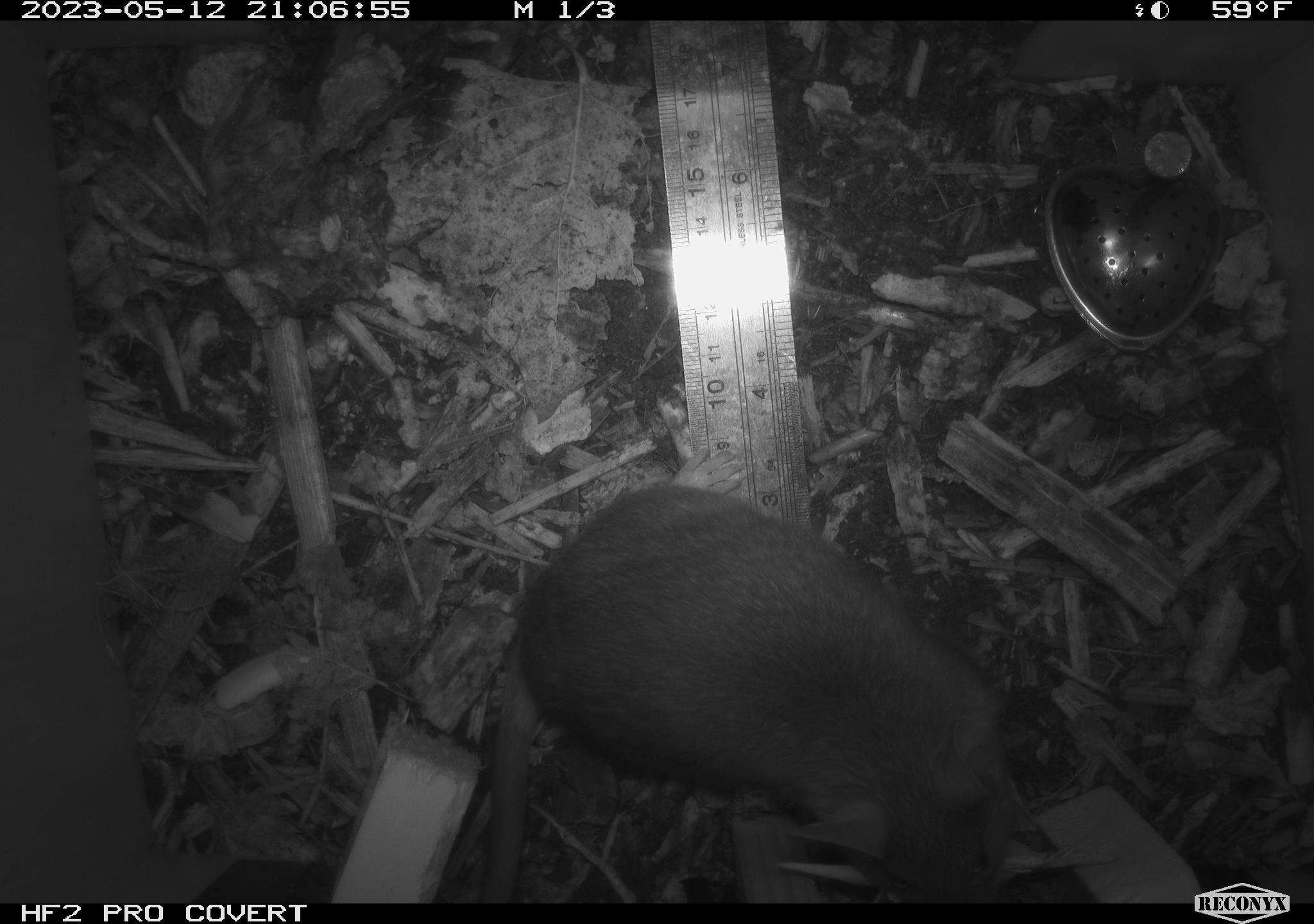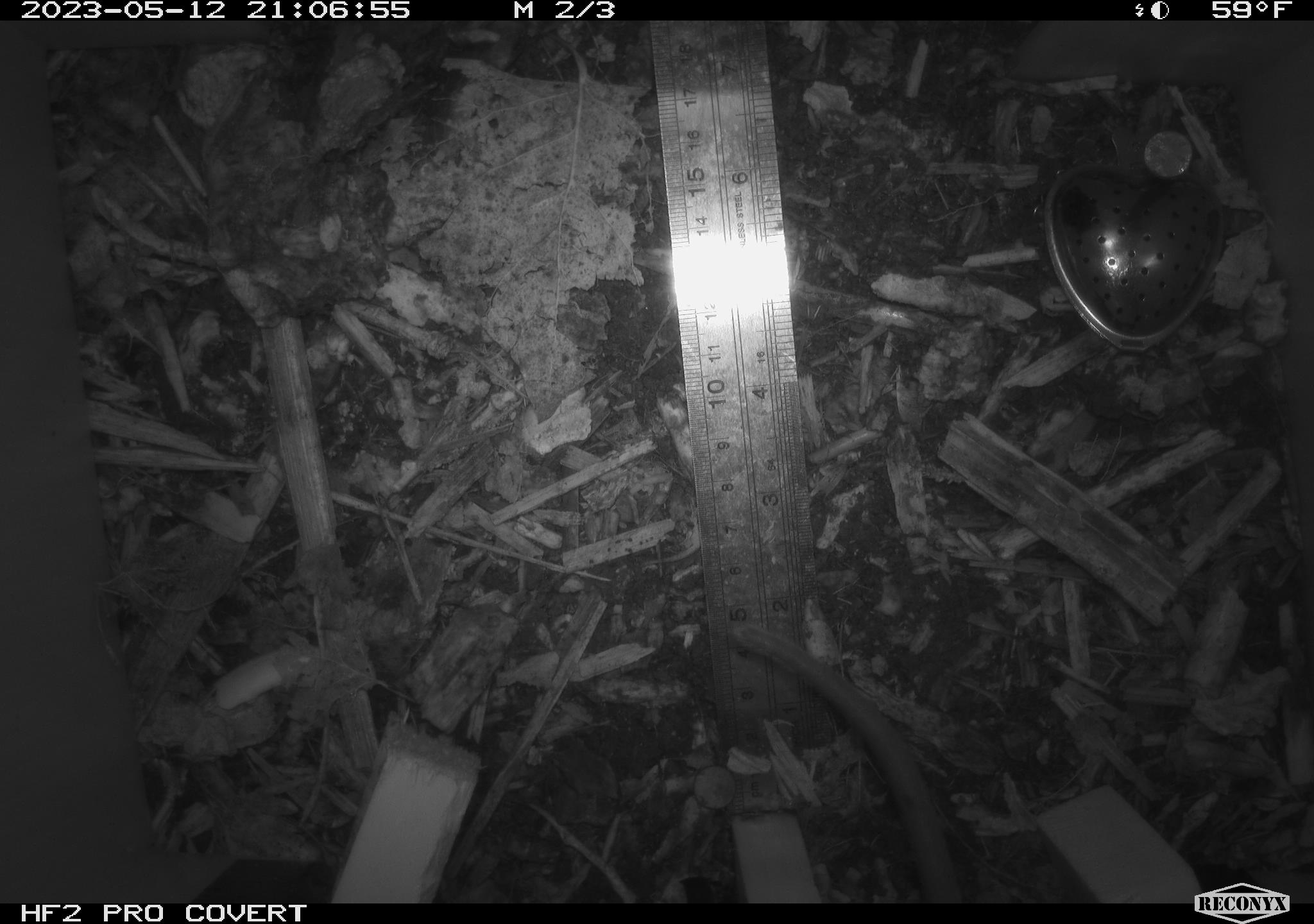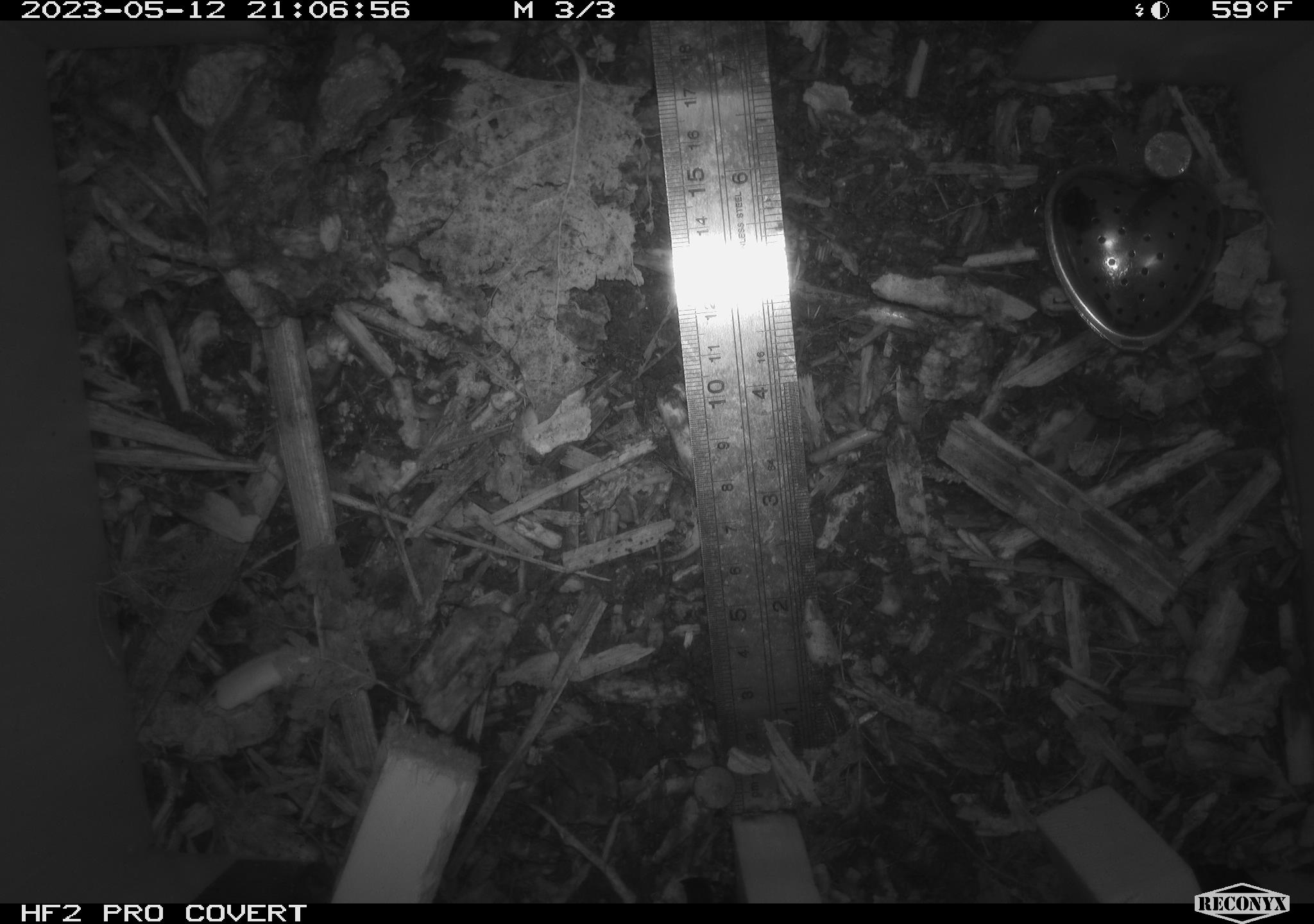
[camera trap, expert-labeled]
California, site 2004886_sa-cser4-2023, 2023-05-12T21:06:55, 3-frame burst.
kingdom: Animalia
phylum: Chordata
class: Mammalia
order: Rodentia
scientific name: Rodentia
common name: mouse species